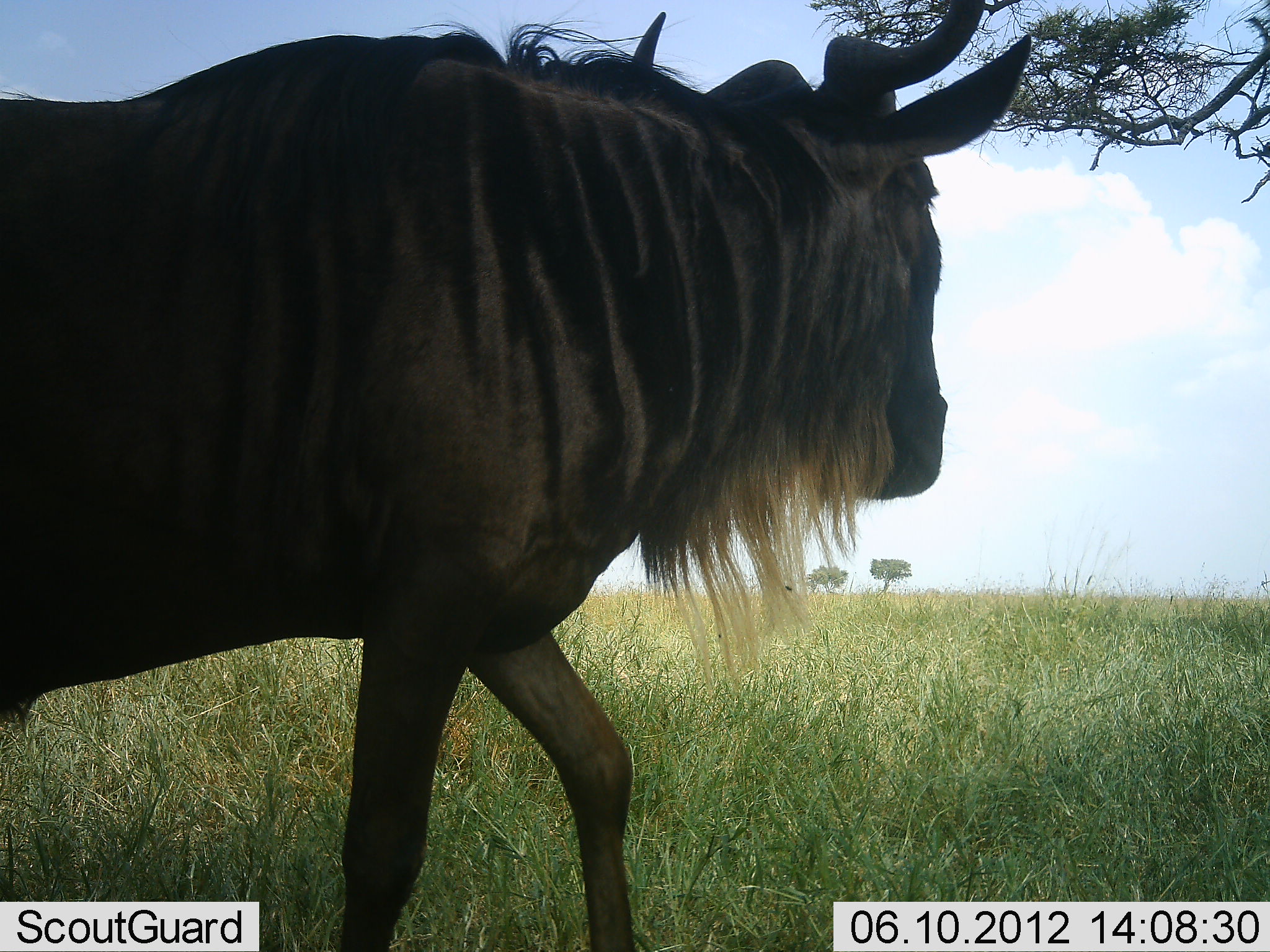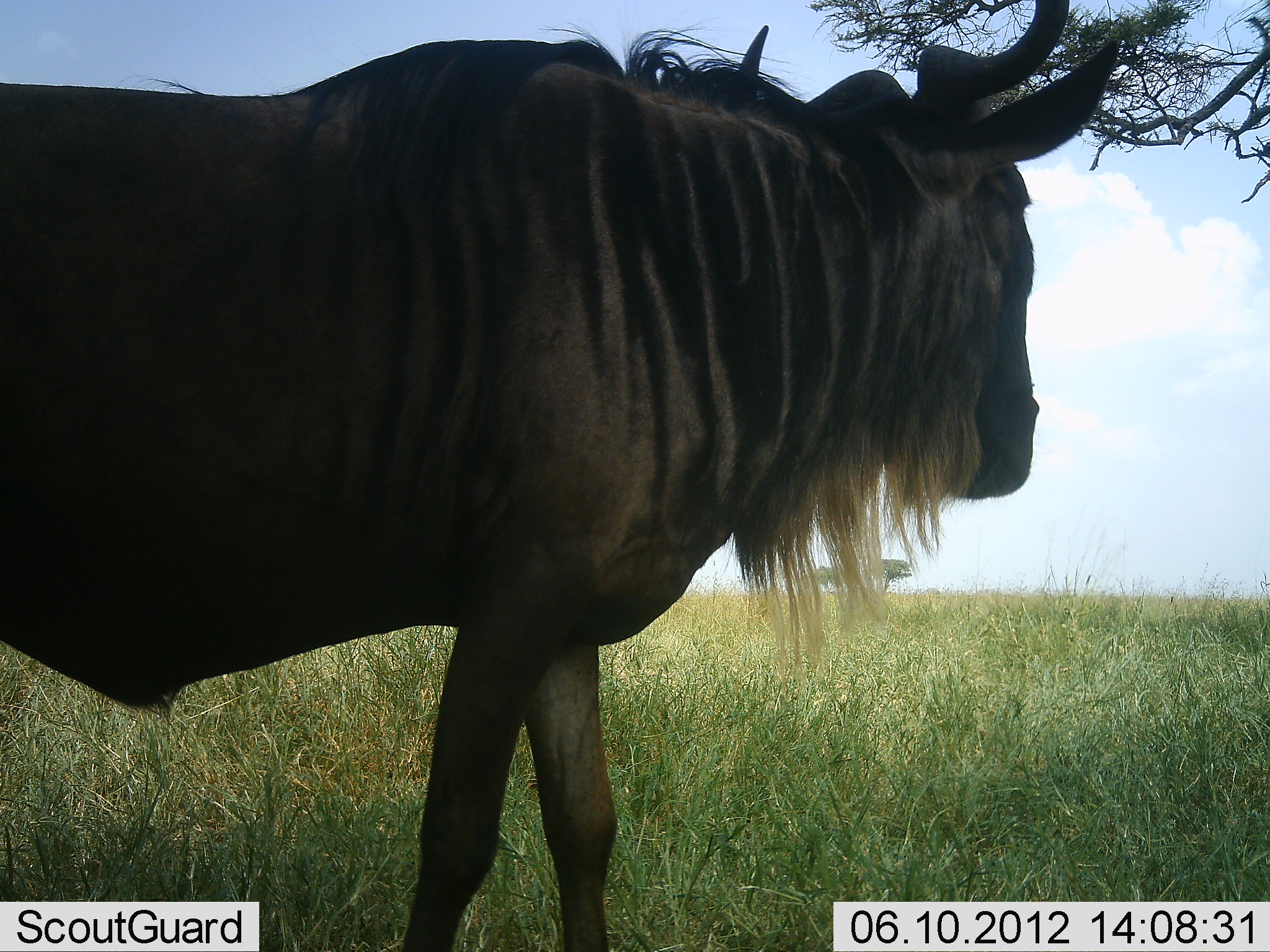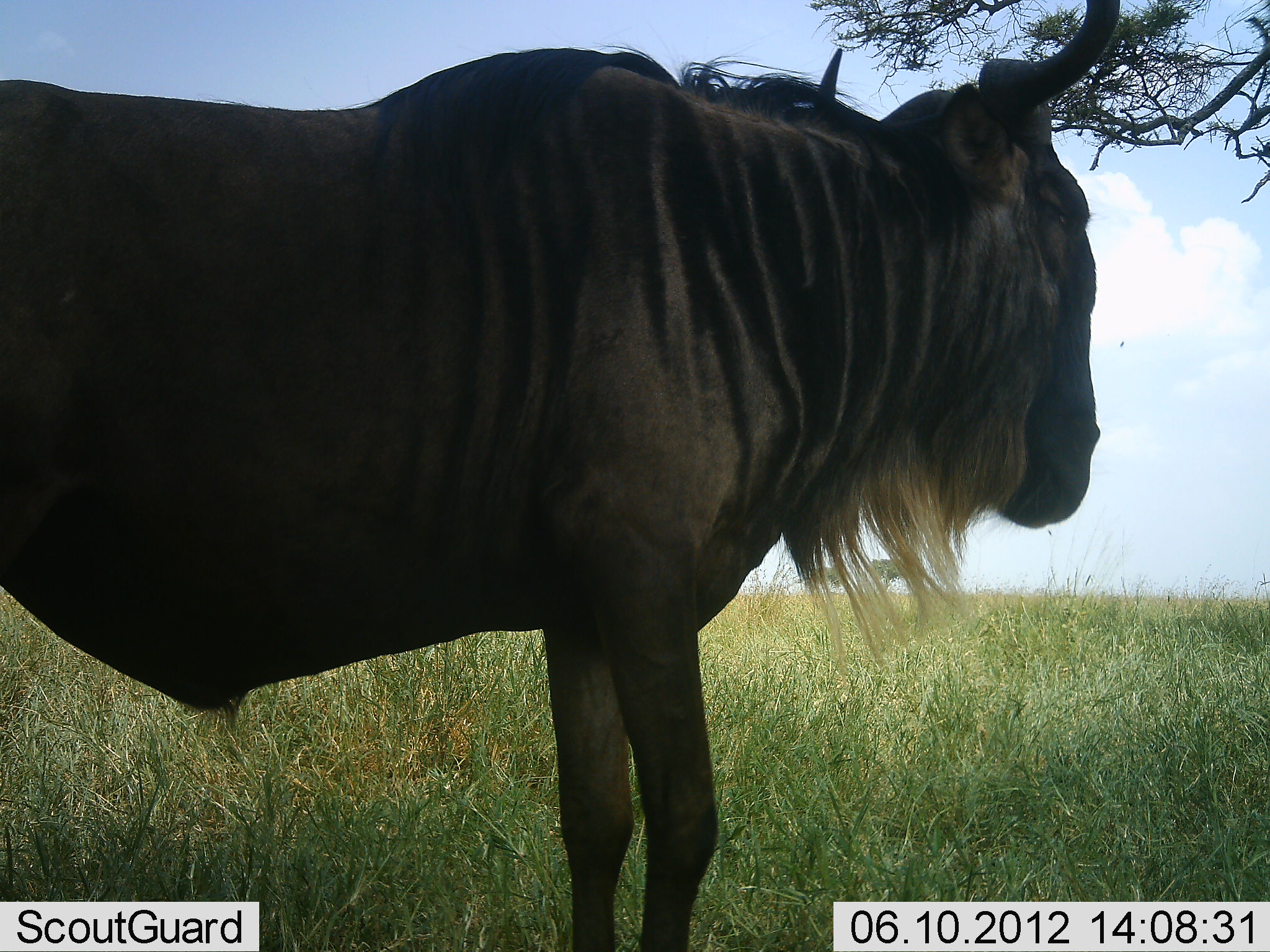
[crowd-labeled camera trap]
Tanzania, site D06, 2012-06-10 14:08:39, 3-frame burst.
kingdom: Animalia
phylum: Chordata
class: Mammalia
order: Artiodactyla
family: Bovidae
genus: Connochaetes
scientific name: Connochaetes taurinus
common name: blue wildebeest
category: wildebeest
Wildebeest (blue wildebeest) (Connochaetes taurinus), count 1. Behavior (volunteer vote fractions): standing 0%, resting 0%, moving 100%, interacting 0%. Young present (vote fraction): 0%. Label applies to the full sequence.